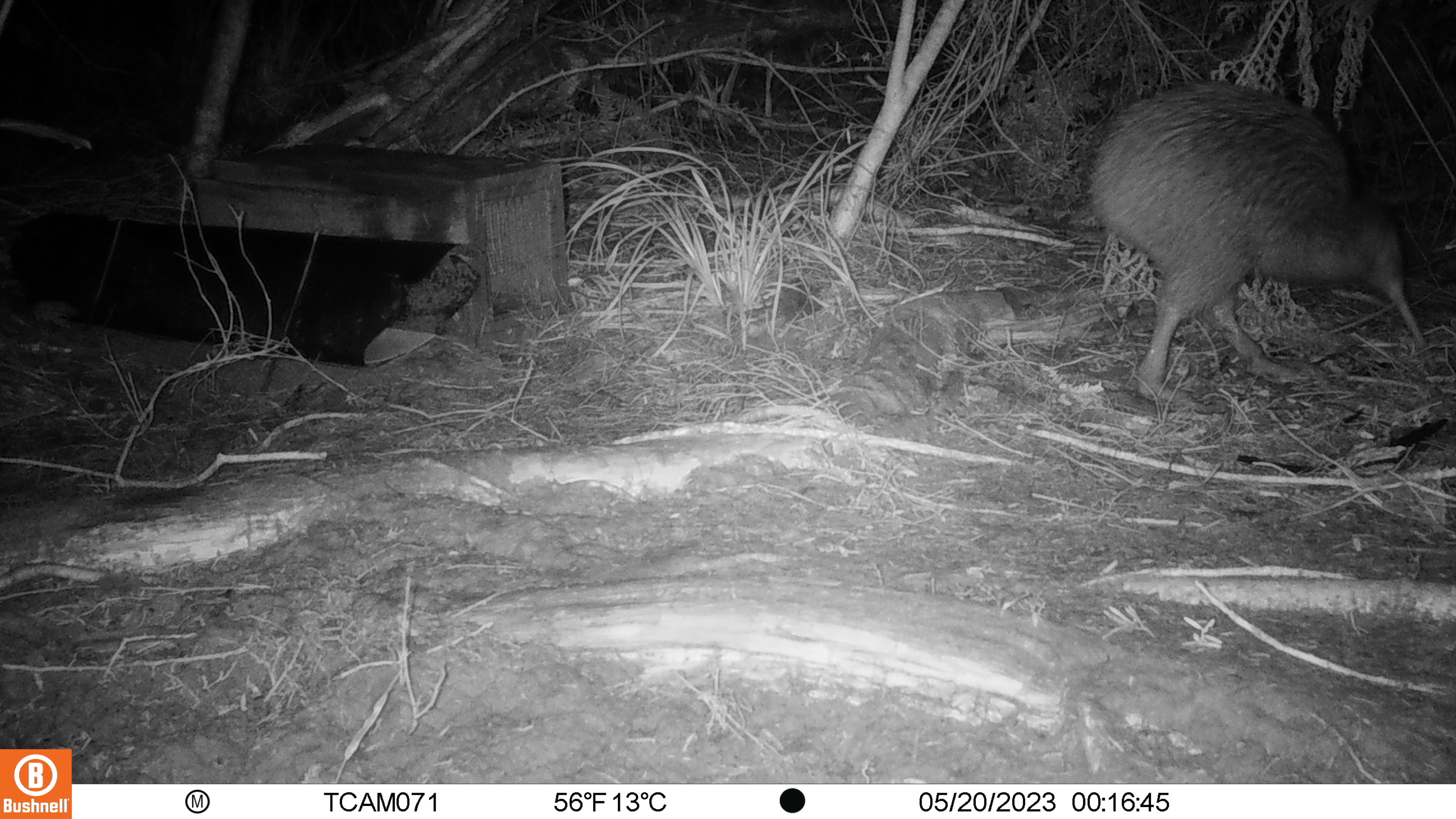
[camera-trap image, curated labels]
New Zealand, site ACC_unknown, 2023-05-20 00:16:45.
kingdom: Animalia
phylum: Chordata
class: Aves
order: Apterygiformes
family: Apterygidae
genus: Apteryx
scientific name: Apteryx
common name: kiwi